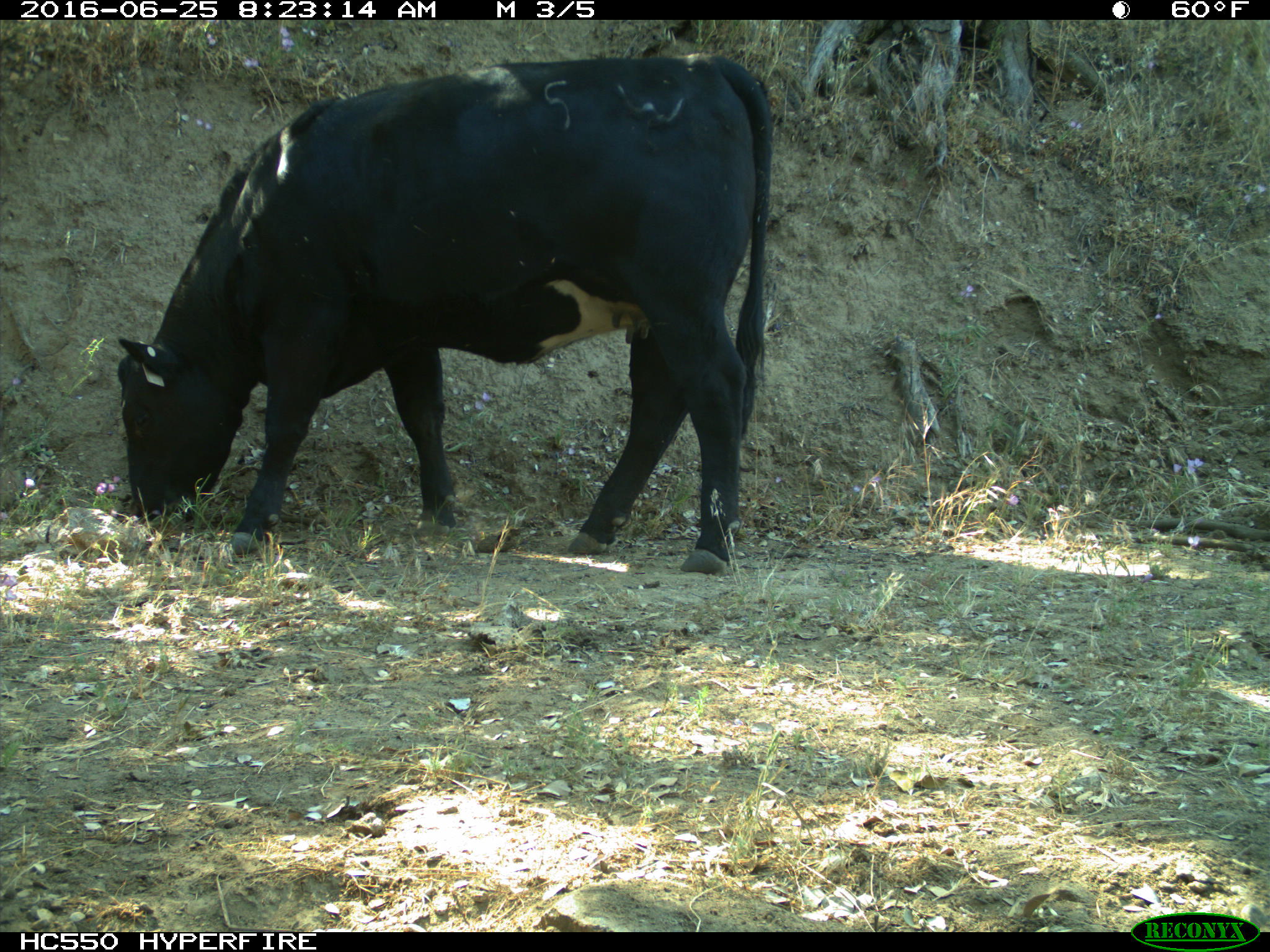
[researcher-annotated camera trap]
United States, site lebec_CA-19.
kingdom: Animalia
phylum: Chordata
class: Mammalia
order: Artiodactyla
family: Bovidae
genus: Bos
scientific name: Bos taurus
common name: domestic cow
Bos taurus (domestic cow).